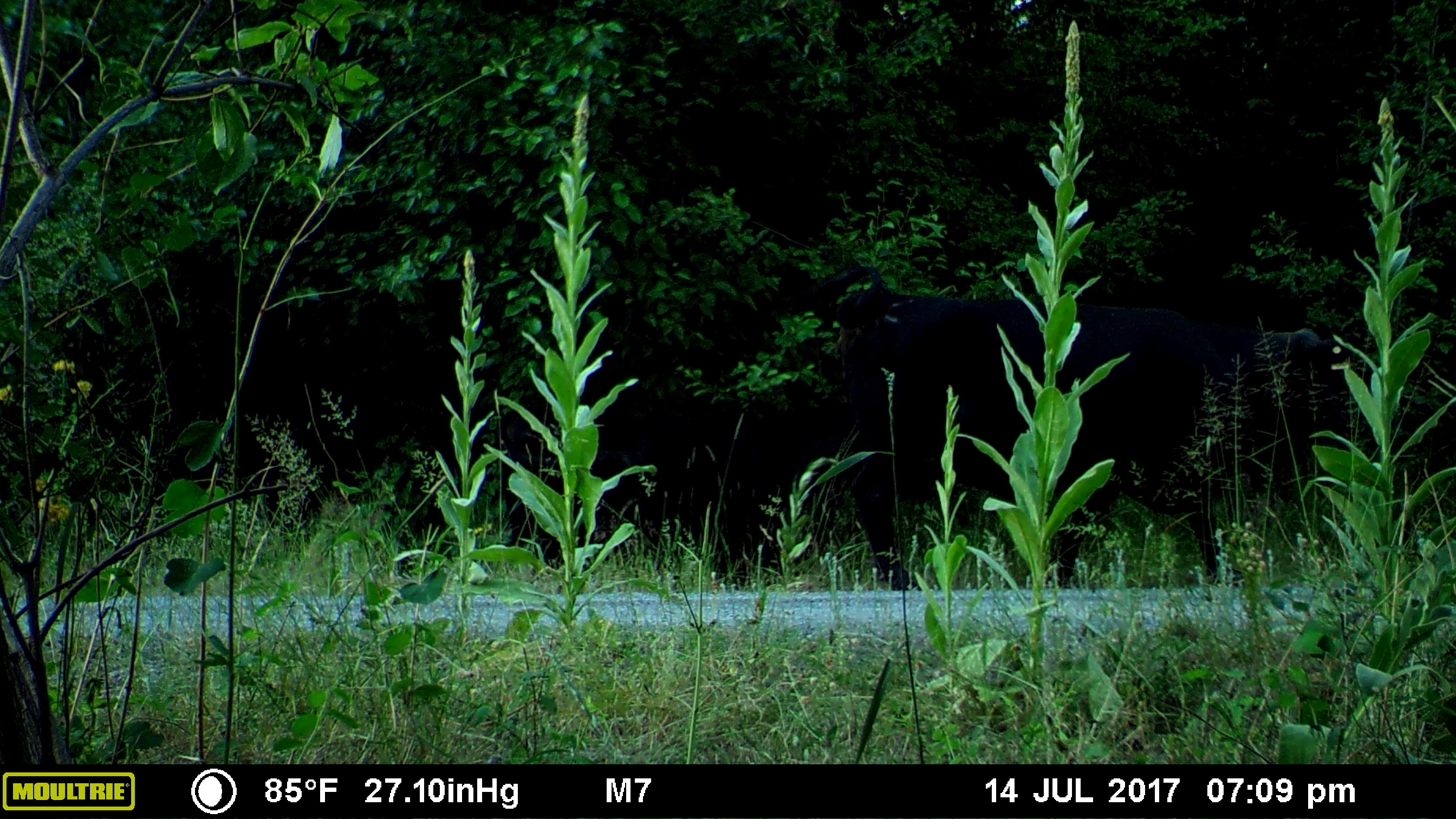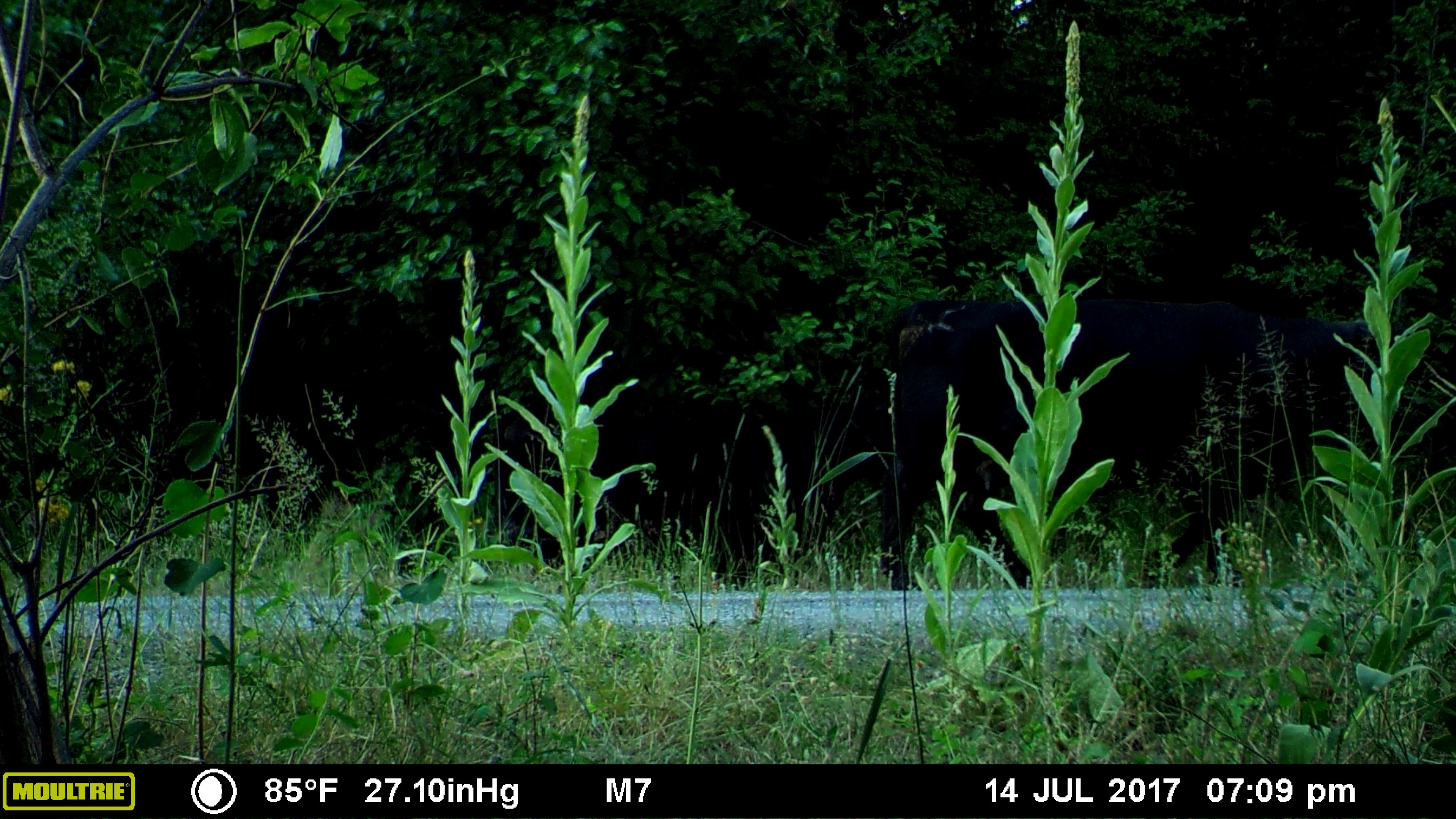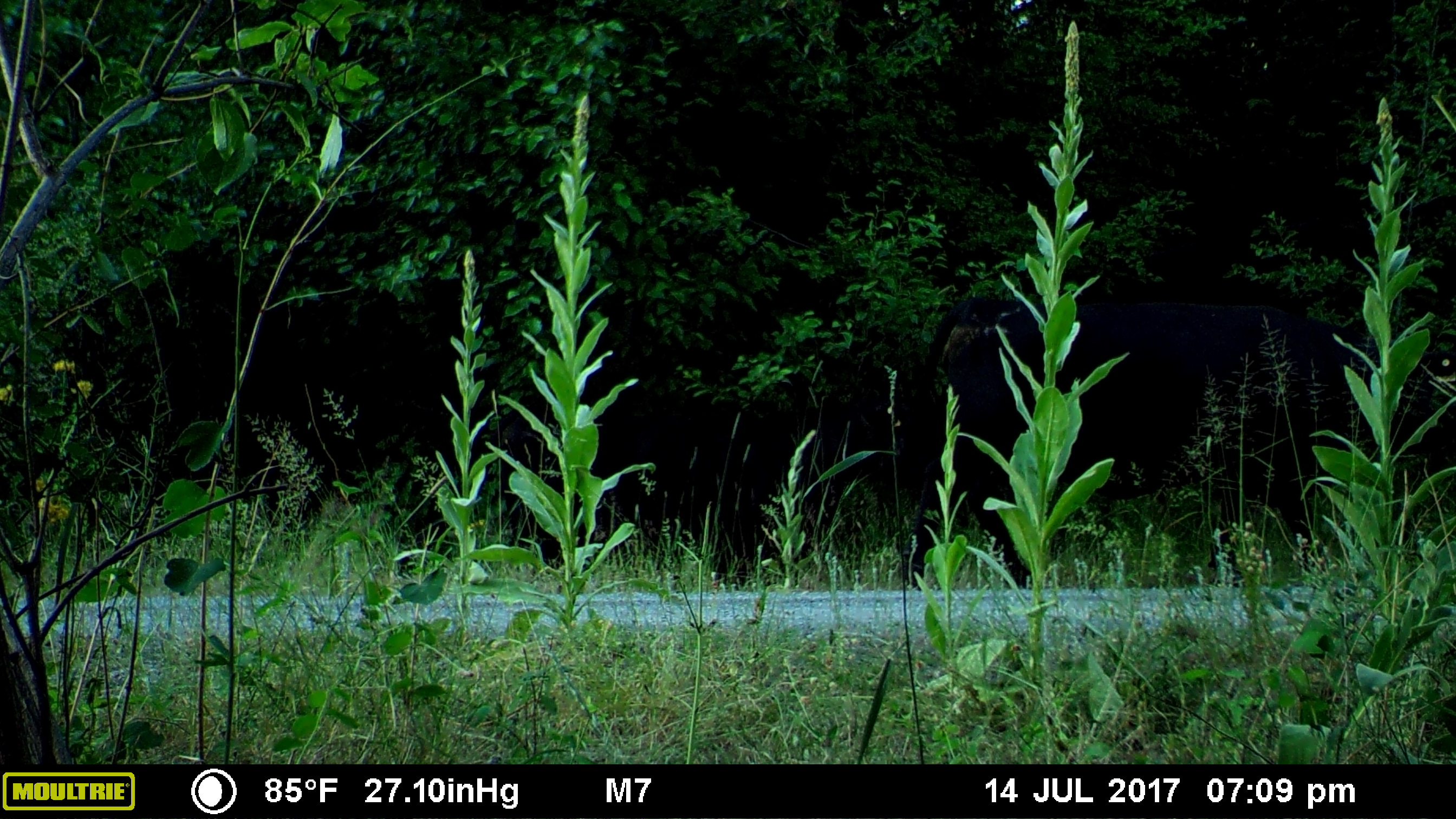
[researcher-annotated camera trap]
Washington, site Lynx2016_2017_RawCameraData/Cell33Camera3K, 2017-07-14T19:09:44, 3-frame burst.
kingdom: Animalia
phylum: Chordata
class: Mammalia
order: Artiodactyla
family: Bovidae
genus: Bos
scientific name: Bos taurus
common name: domestic cattle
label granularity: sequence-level